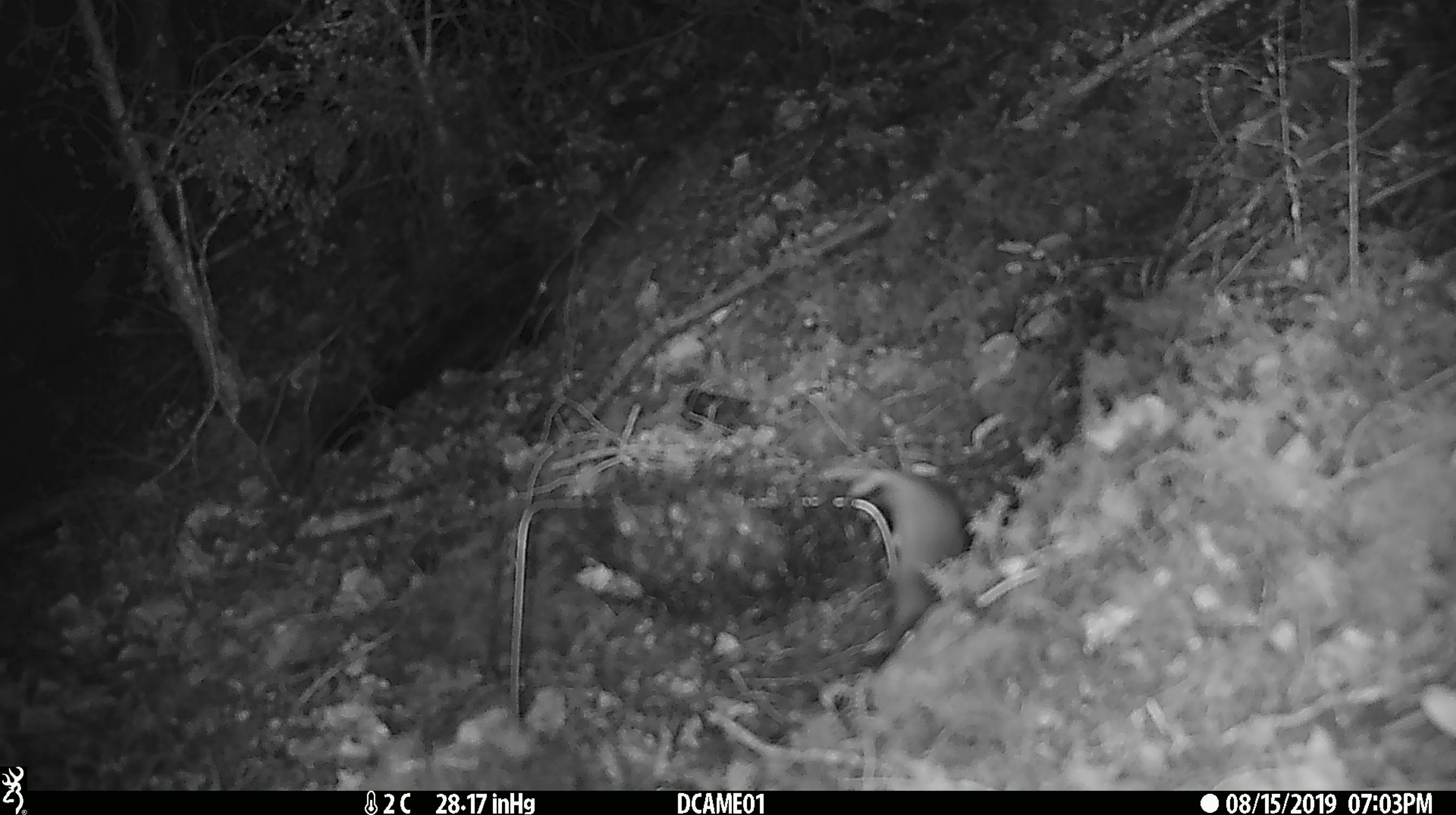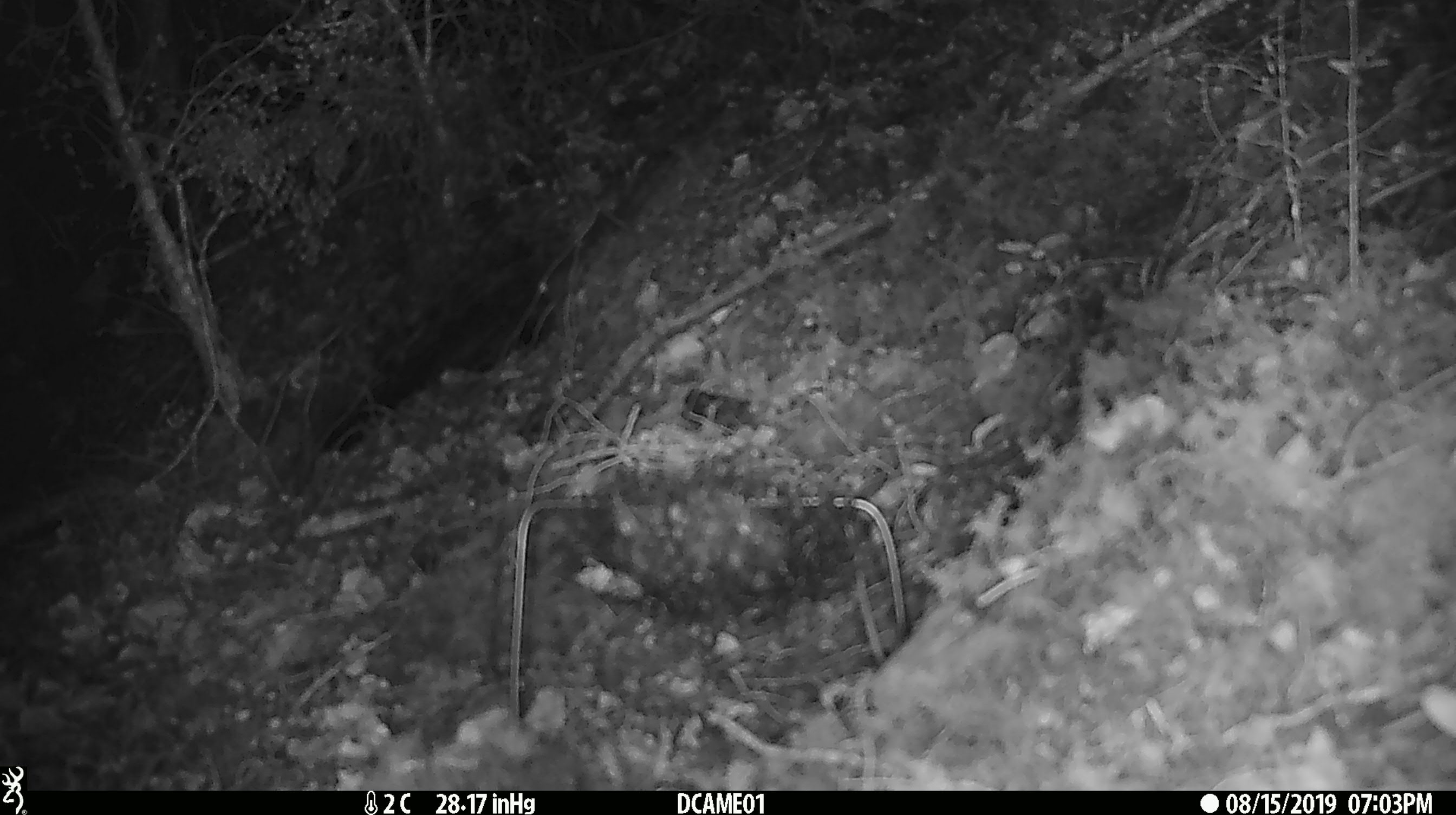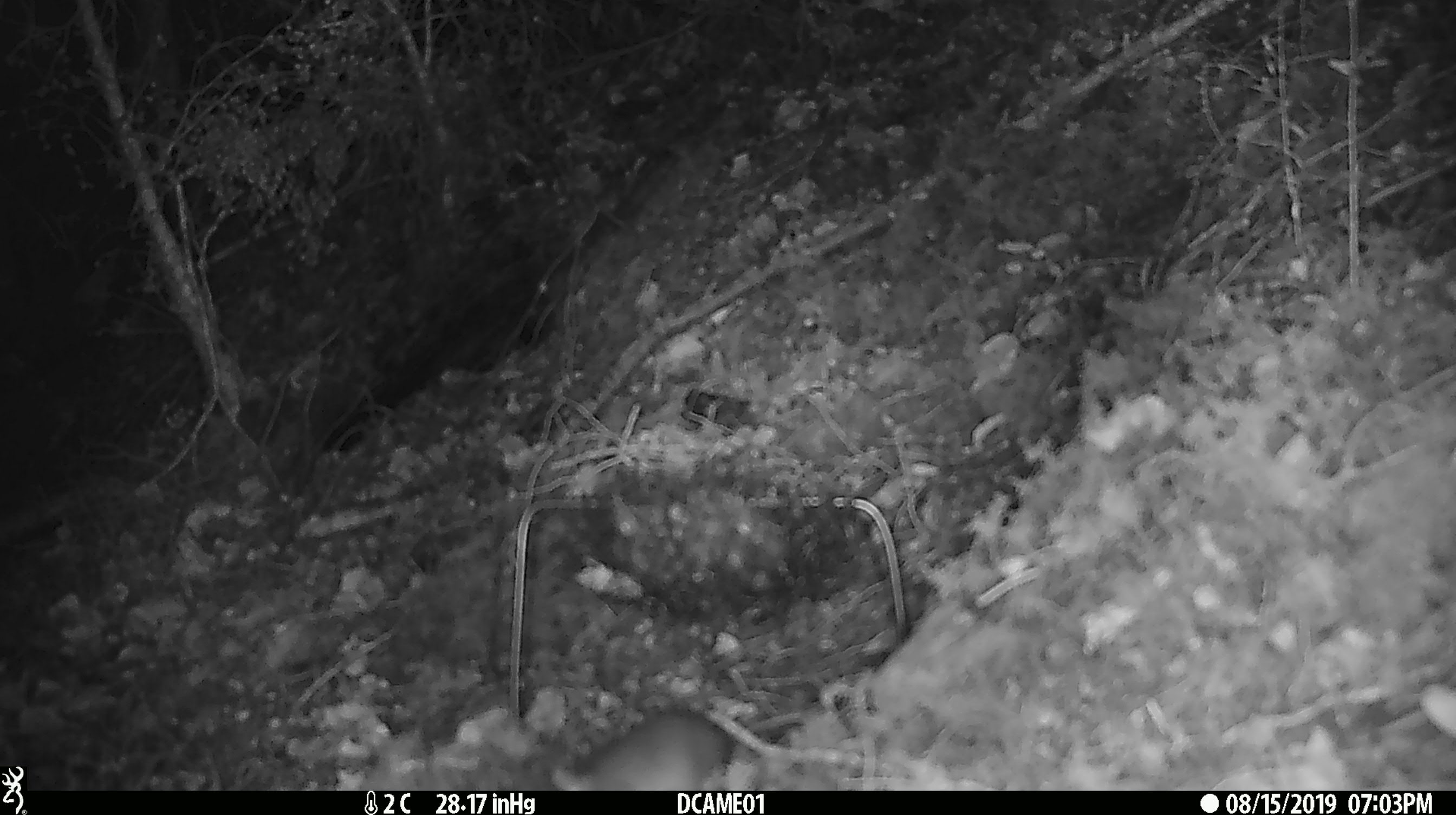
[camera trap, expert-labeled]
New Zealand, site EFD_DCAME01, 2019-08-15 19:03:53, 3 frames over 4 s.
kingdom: Animalia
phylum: Chordata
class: Mammalia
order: Rodentia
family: Muridae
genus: Mus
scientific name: Mus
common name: mouse